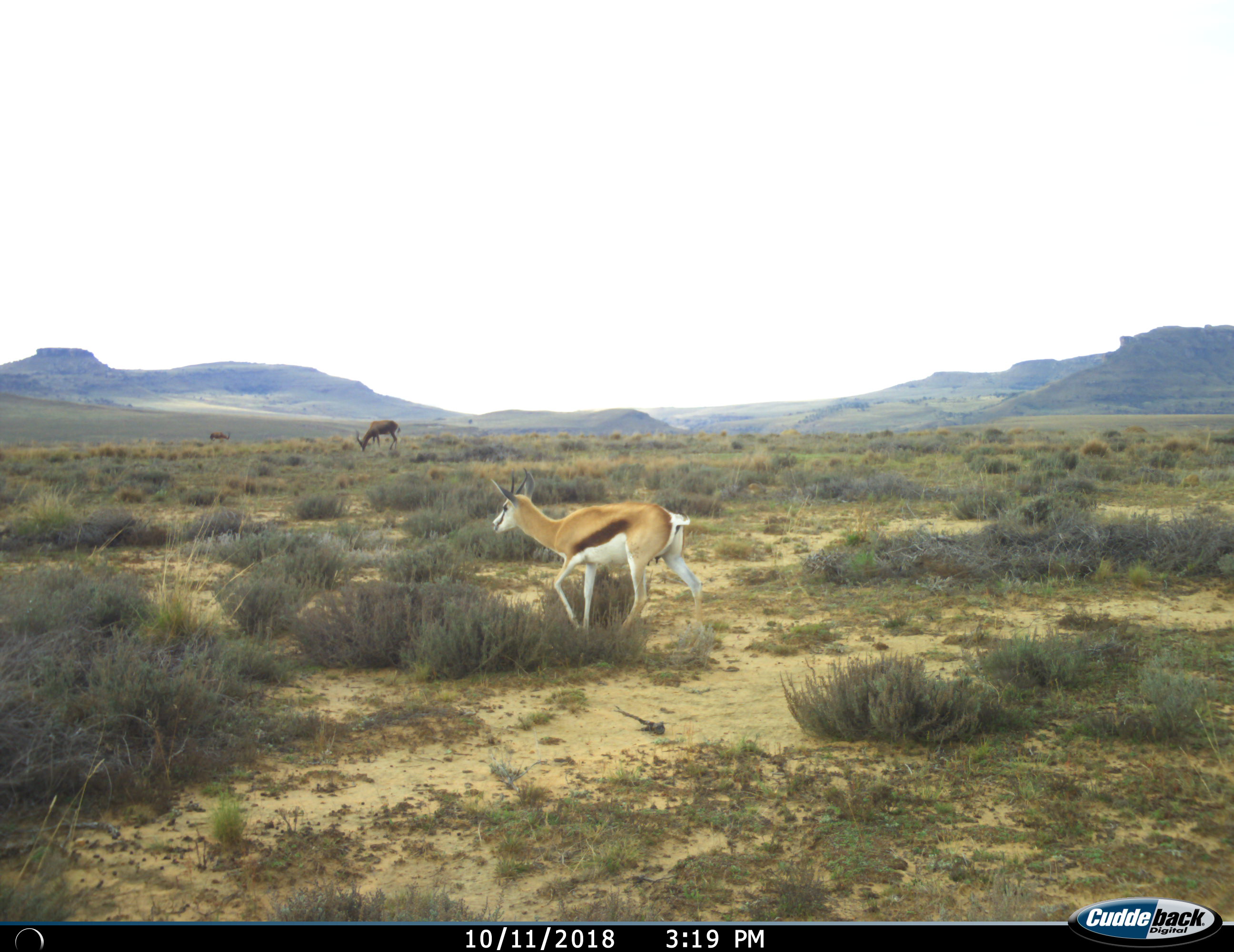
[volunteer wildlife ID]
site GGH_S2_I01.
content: unidentified animal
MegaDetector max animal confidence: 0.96